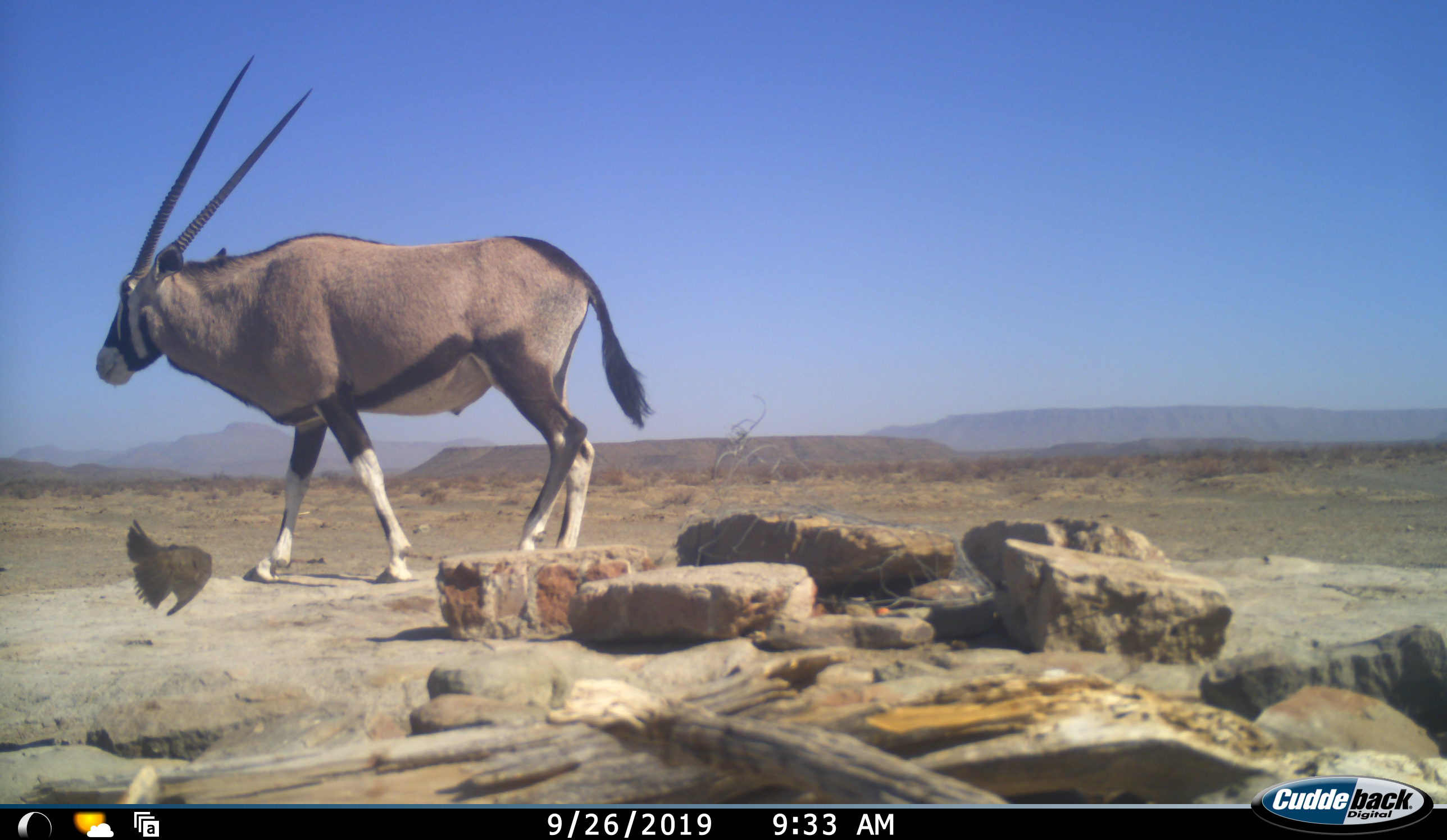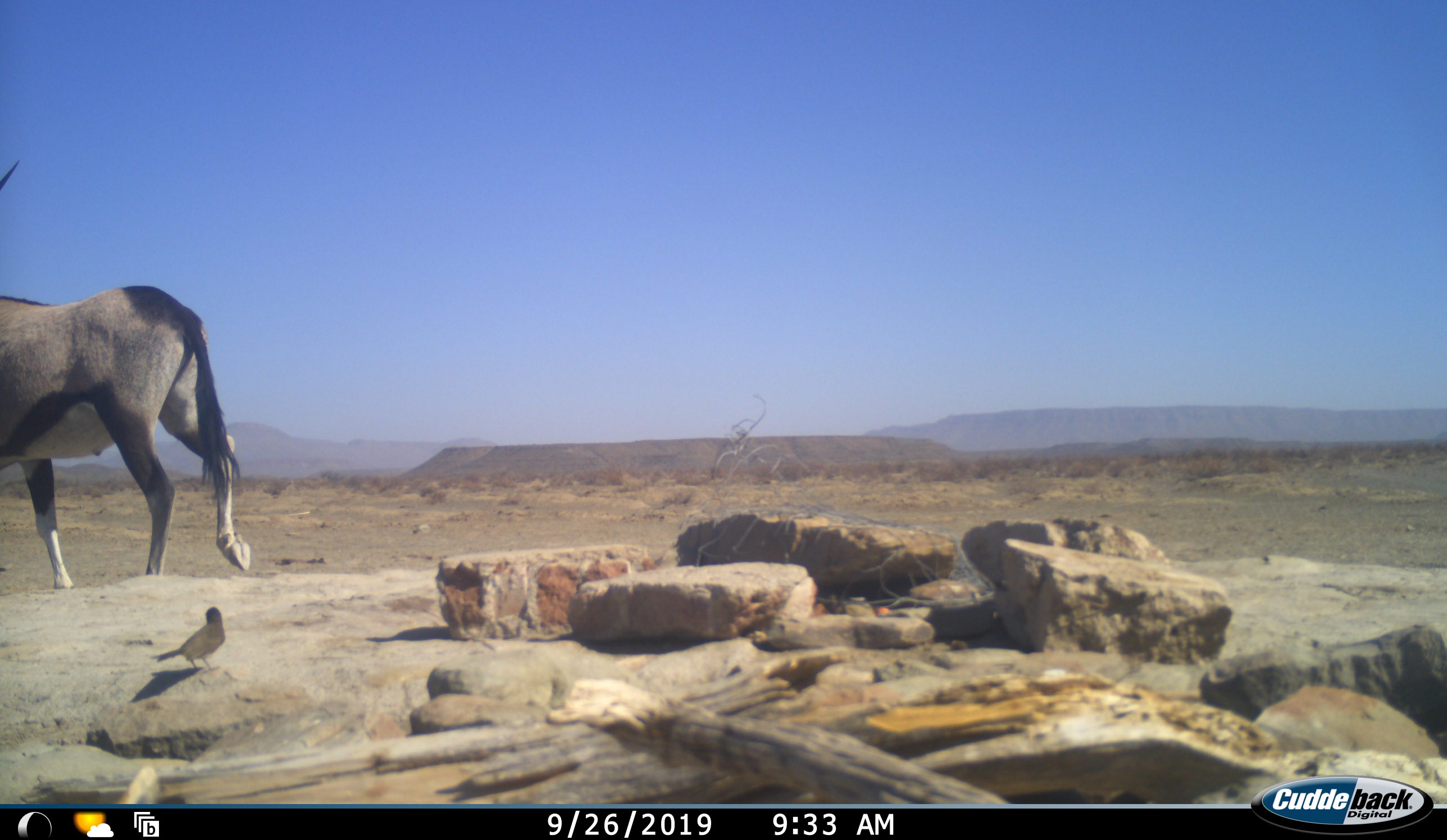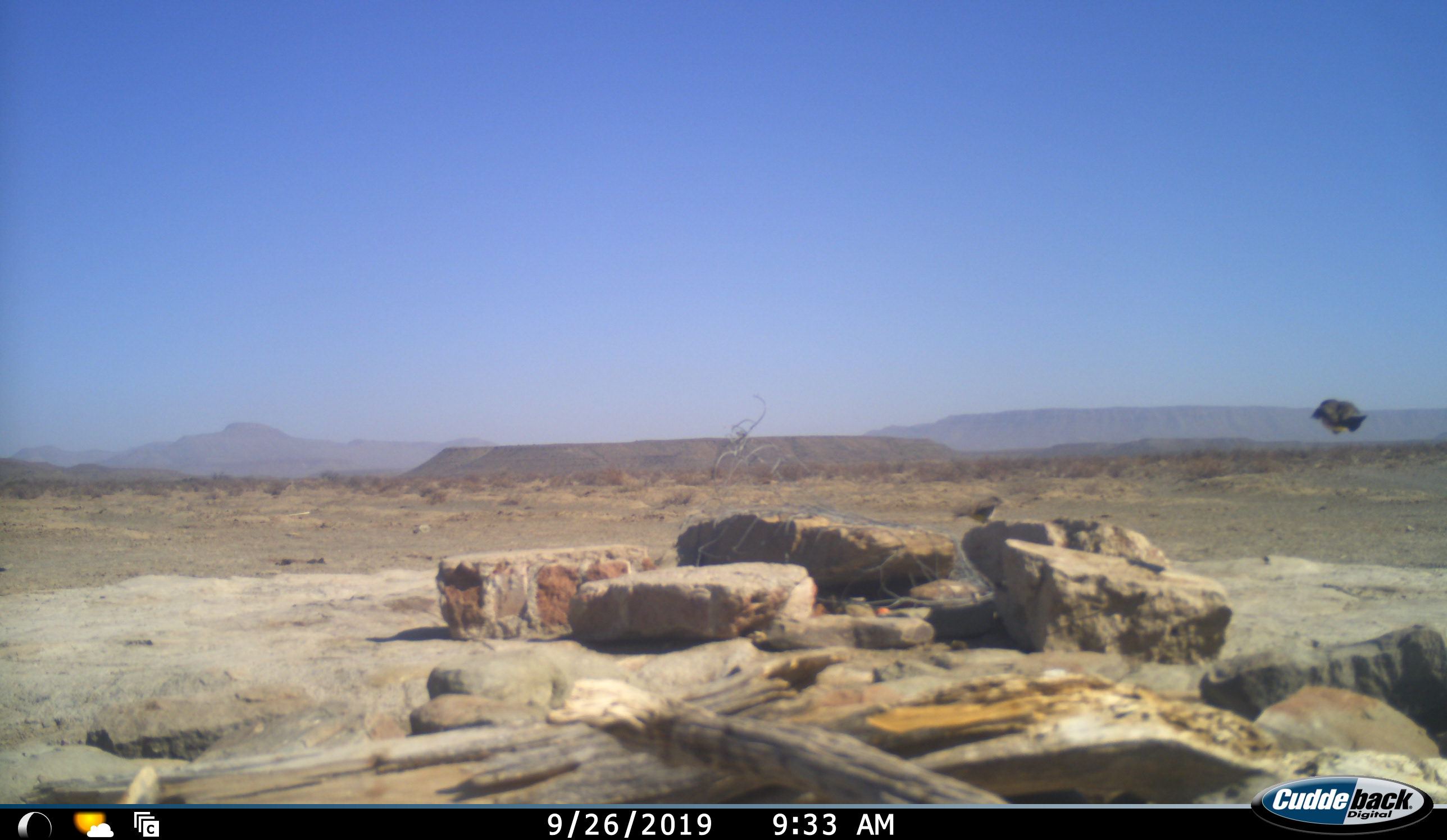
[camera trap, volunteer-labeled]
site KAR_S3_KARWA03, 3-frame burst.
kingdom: Animalia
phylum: Chordata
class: Aves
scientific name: Aves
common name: bird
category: birdother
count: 1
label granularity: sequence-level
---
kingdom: Animalia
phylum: Chordata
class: Mammalia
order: Artiodactyla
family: Bovidae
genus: Oryx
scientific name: Oryx gazella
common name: gemsbok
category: oryx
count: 1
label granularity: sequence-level